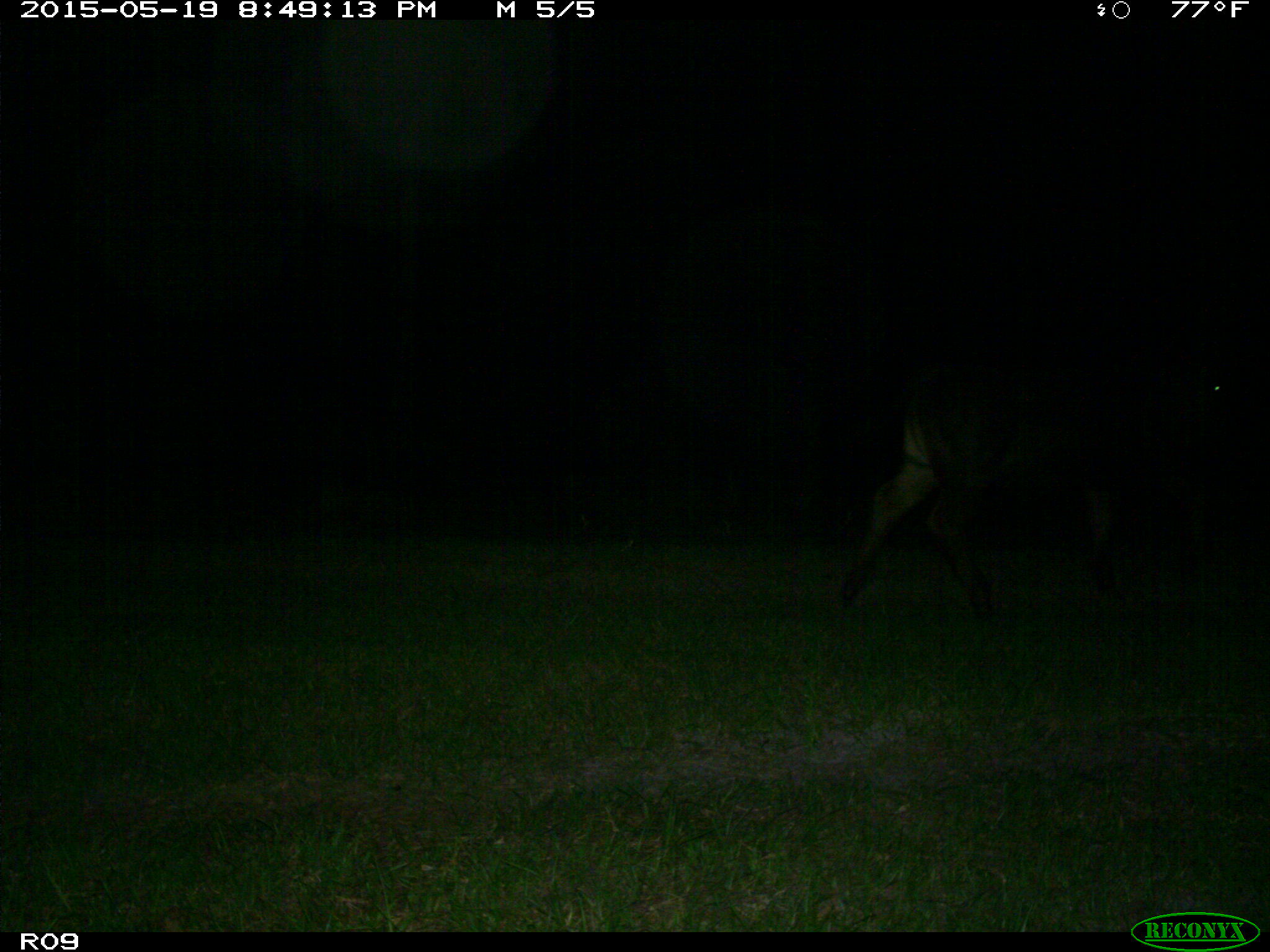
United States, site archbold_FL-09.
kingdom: Animalia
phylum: Chordata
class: Mammalia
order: Artiodactyla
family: Bovidae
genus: Bos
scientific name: Bos taurus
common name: domestic cow